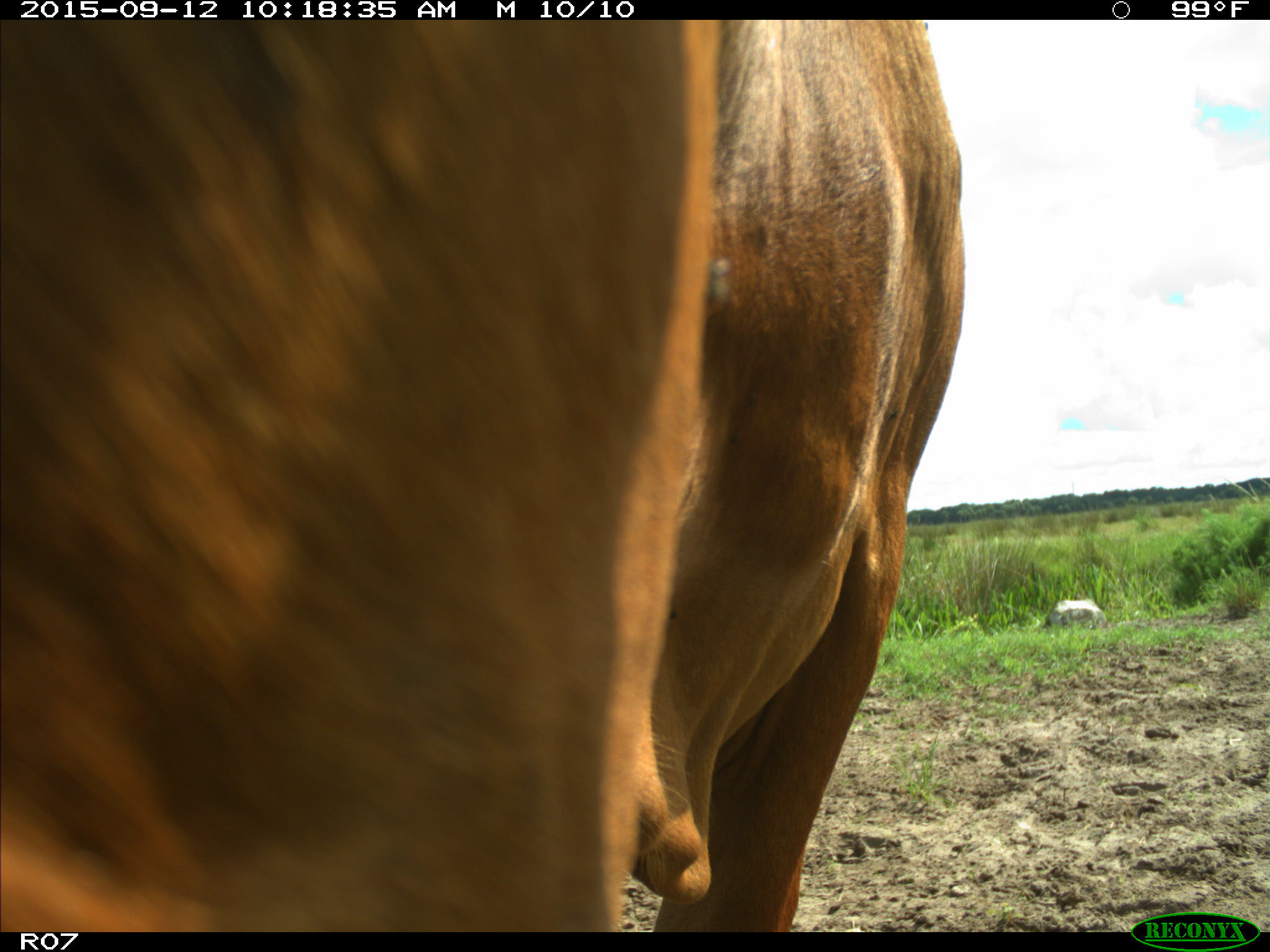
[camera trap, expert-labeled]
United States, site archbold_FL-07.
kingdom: Animalia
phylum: Chordata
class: Mammalia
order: Artiodactyla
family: Bovidae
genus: Bos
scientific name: Bos taurus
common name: domestic cow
Bos taurus (domestic cow).